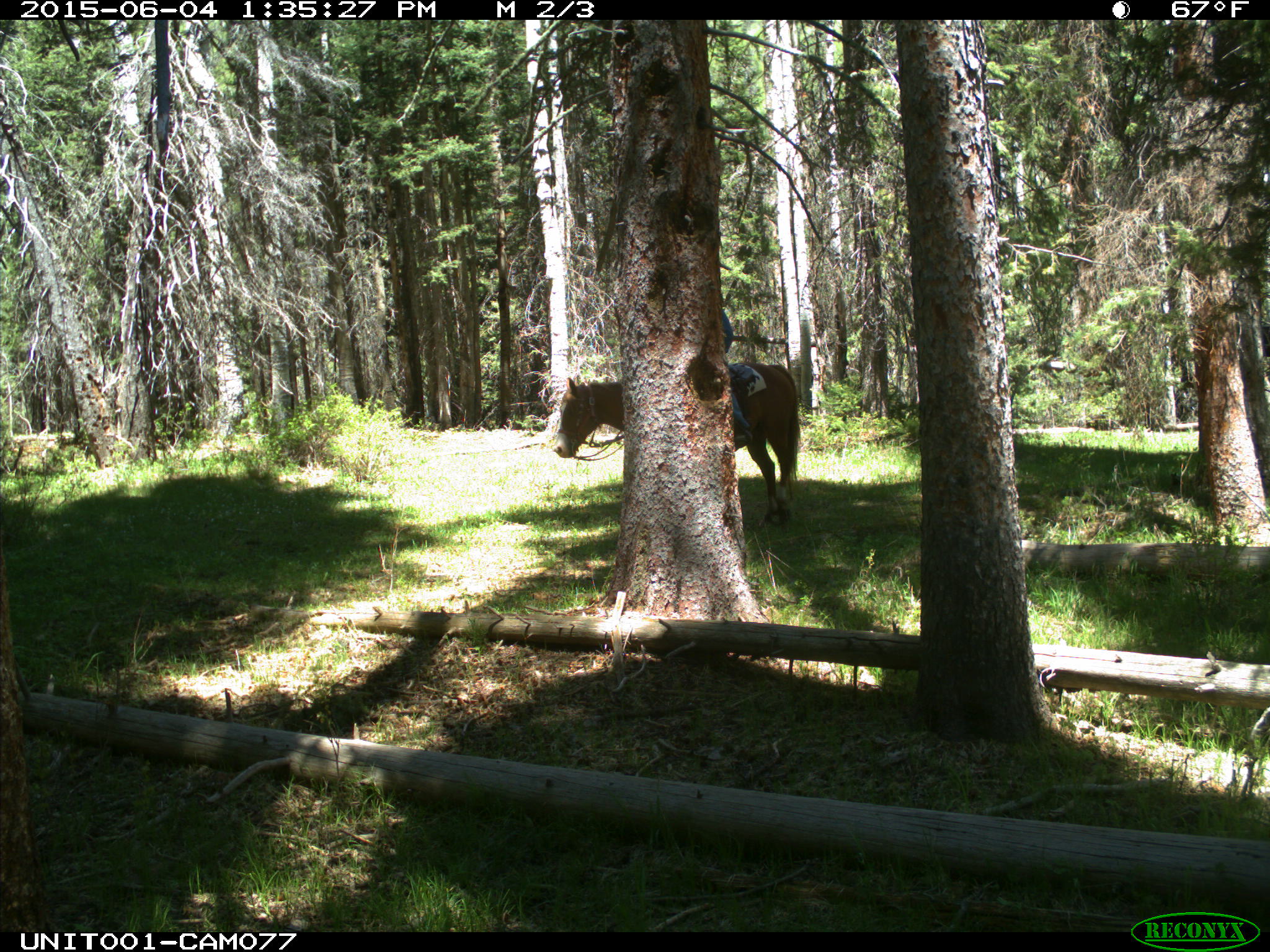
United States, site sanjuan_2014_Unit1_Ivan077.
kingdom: Animalia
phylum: Chordata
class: Mammalia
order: Perissodactyla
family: Equidae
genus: Equus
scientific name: Equus ferus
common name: wild horse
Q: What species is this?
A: Equus ferus (wild horse).